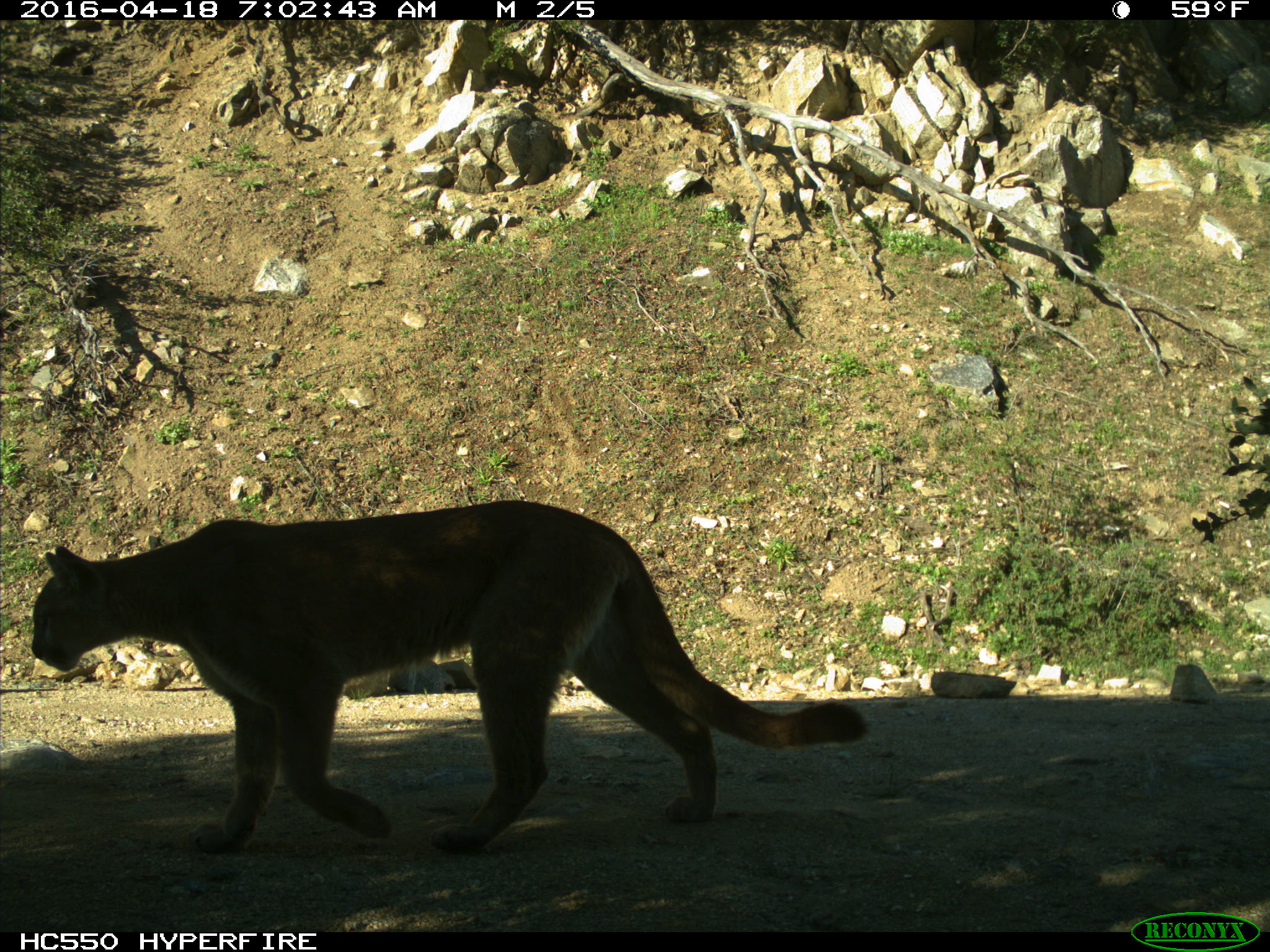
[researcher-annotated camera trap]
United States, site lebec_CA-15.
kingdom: Animalia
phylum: Chordata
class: Mammalia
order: Carnivora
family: Felidae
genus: Puma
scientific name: Puma concolor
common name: mountain lion